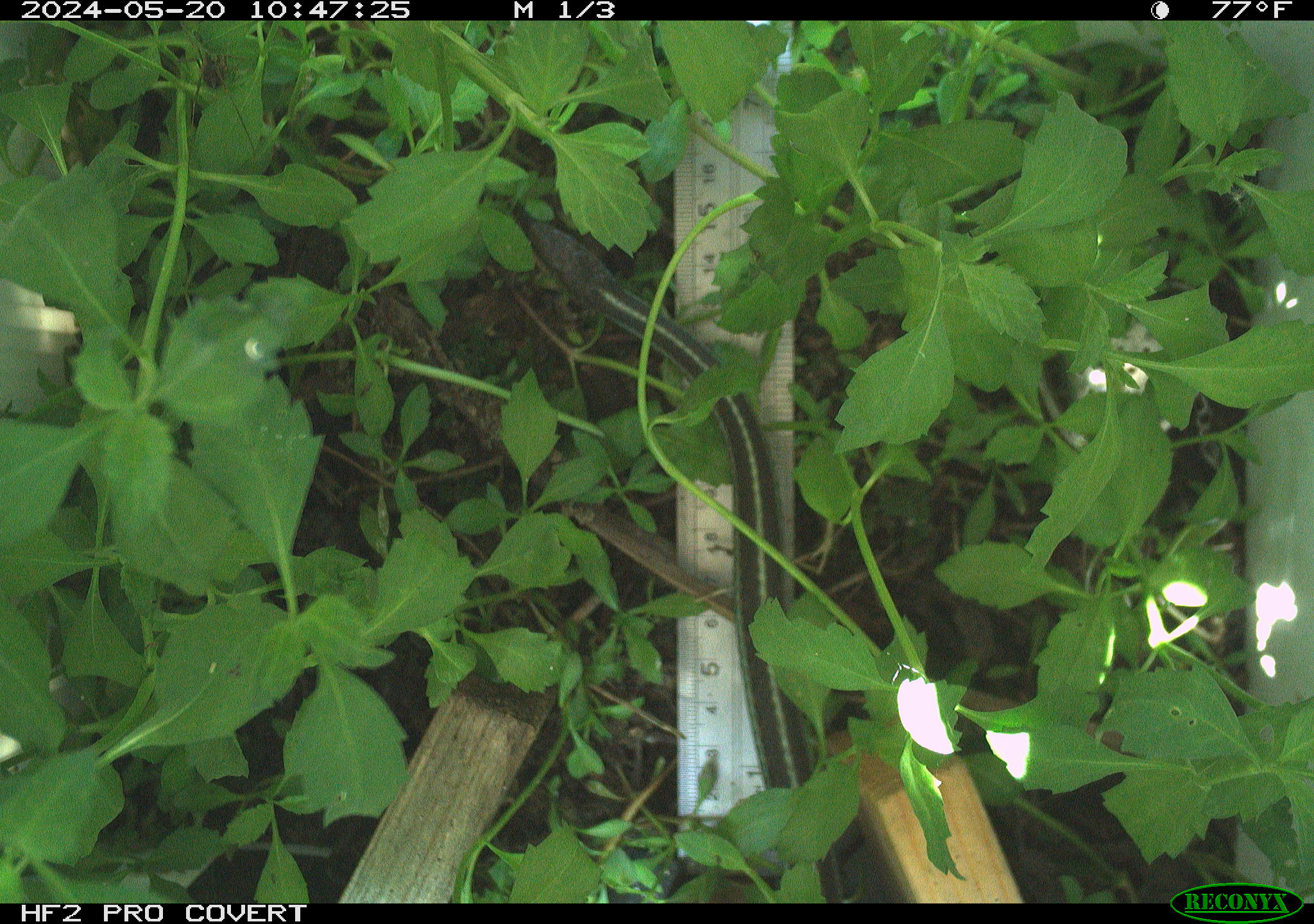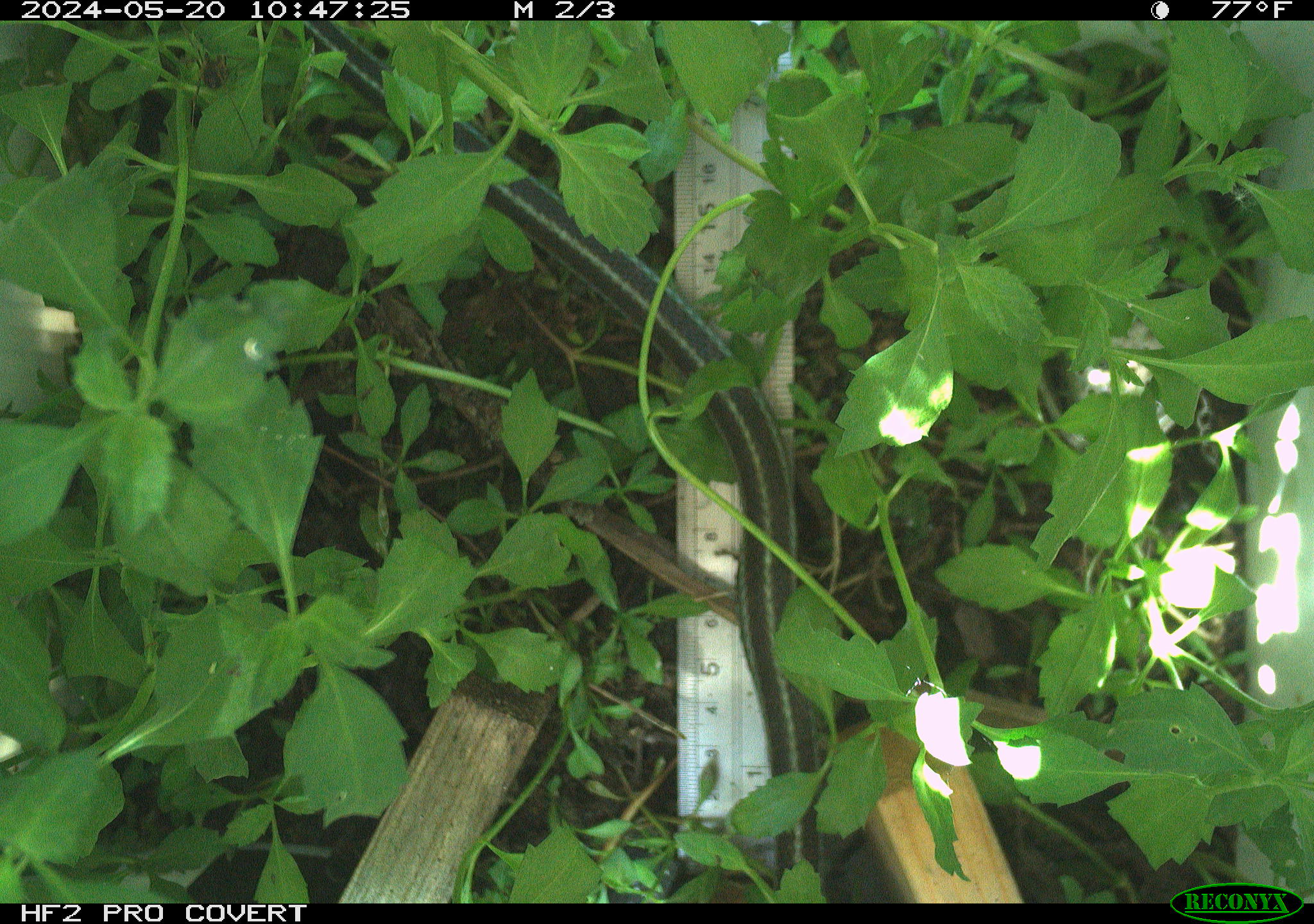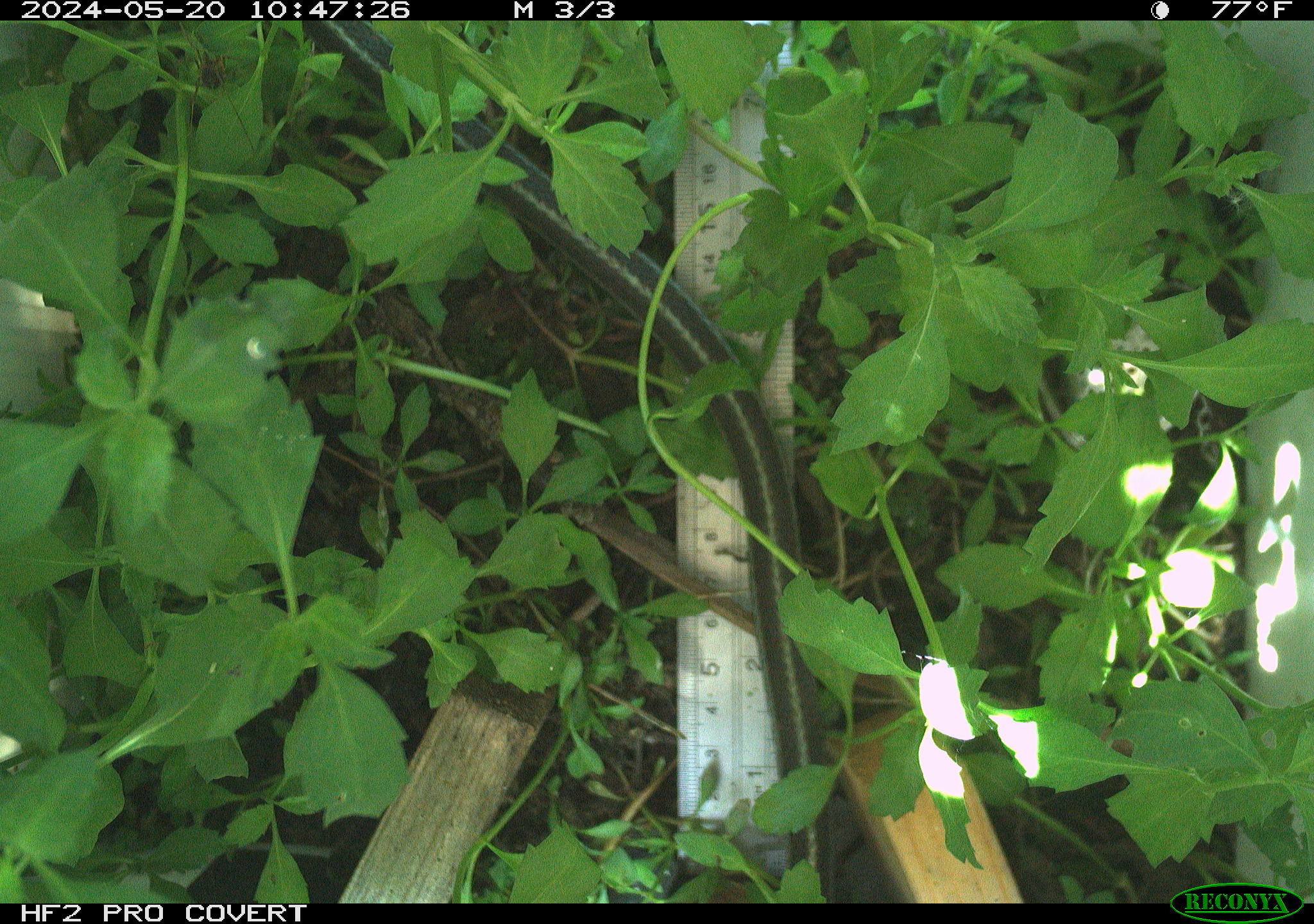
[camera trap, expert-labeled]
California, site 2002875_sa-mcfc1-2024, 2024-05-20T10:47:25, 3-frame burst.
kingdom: Animalia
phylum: Chordata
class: Reptilia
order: Squamata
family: Colubridae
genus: Thamnophis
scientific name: Thamnophis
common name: american gartersnakes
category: thamnophis species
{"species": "thamnophis species (american gartersnakes) (Thamnophis)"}